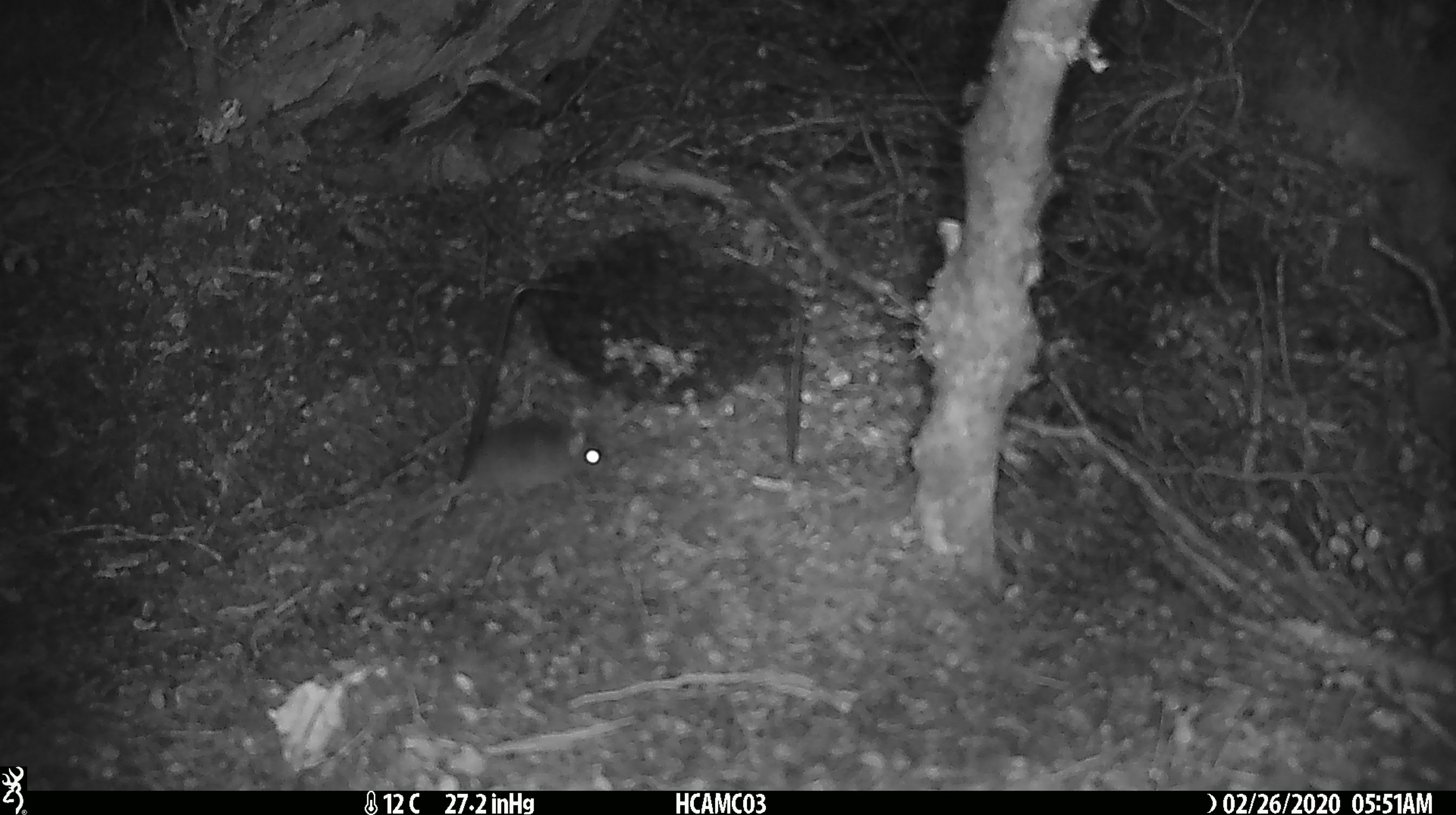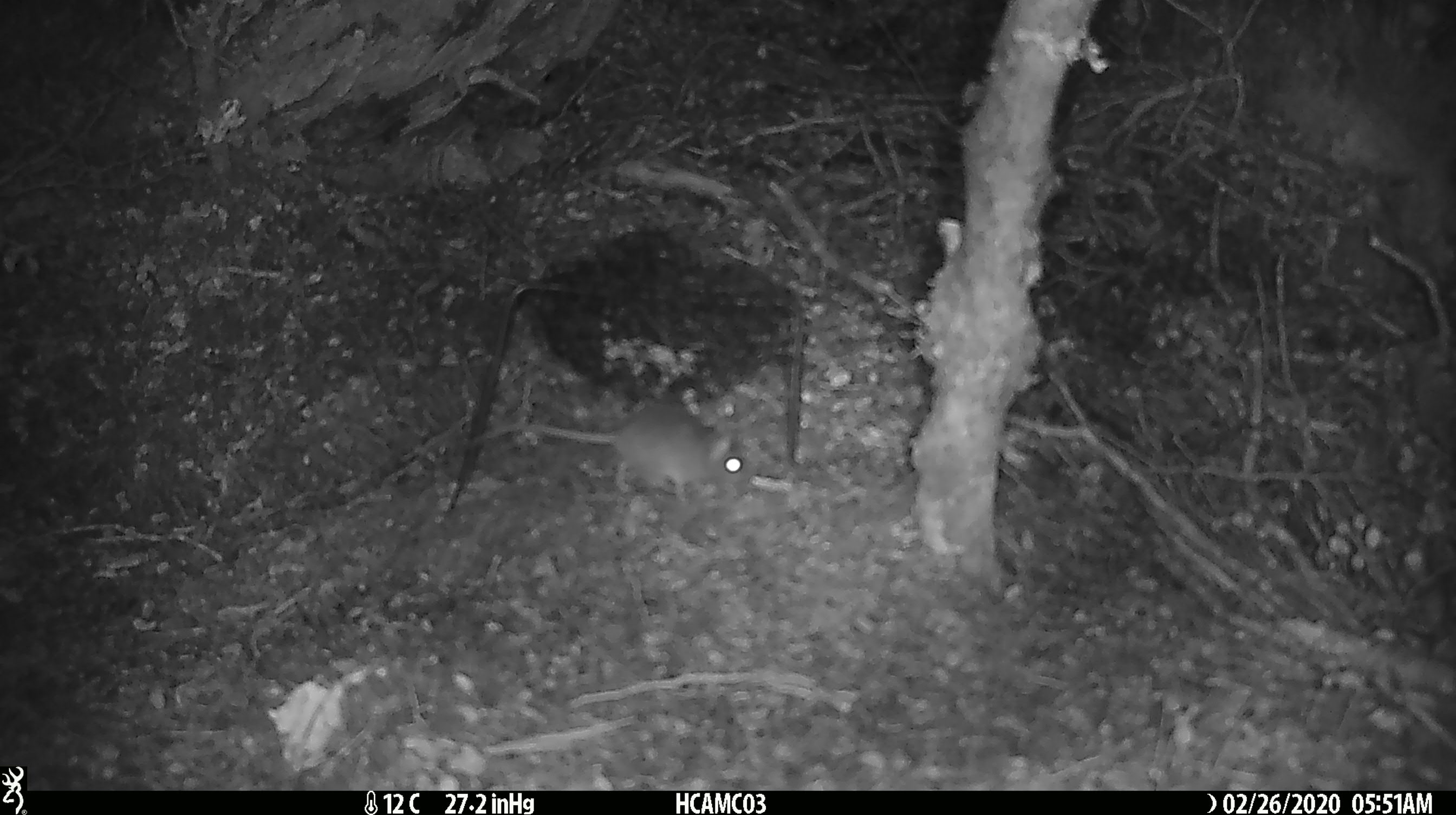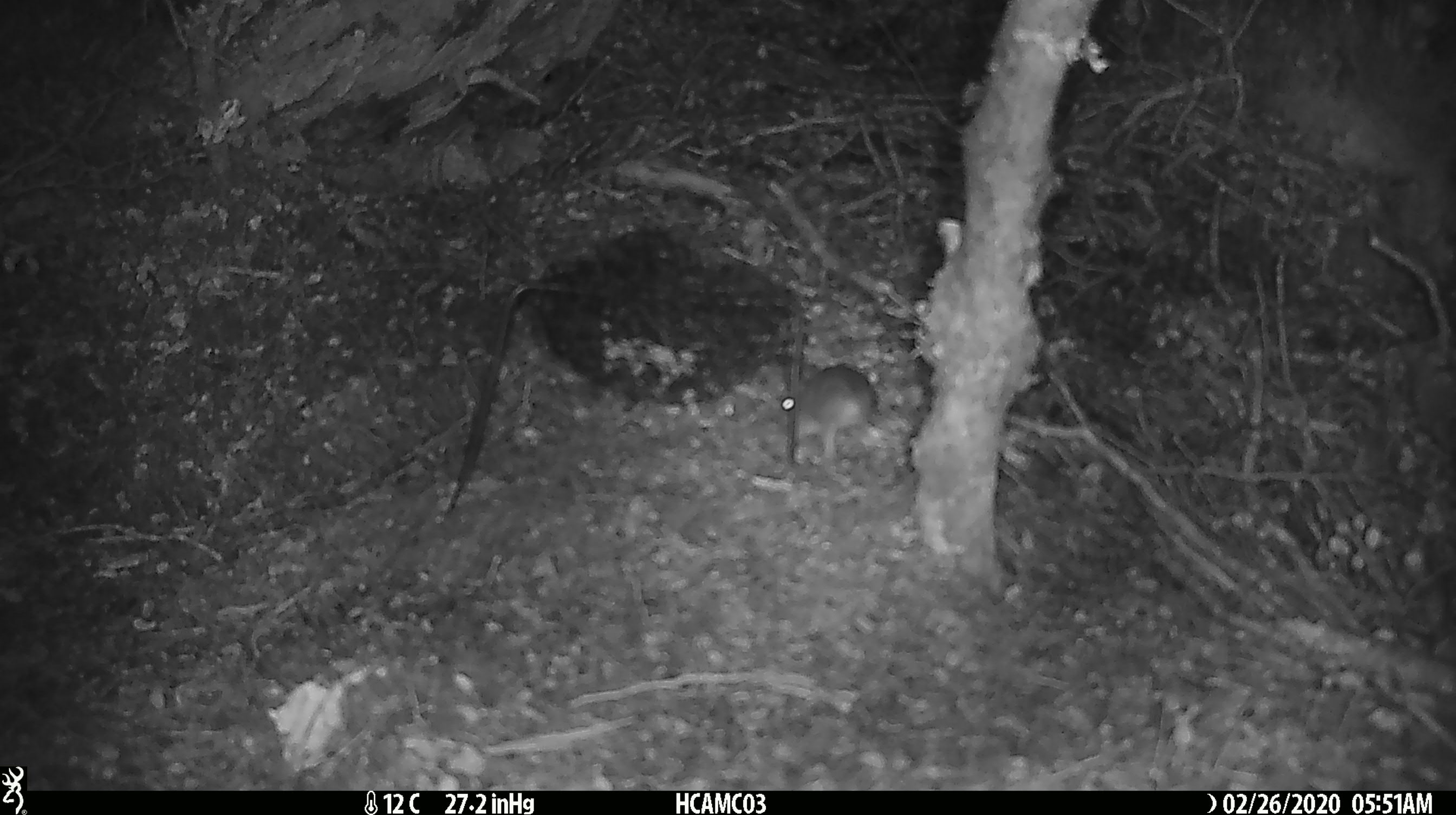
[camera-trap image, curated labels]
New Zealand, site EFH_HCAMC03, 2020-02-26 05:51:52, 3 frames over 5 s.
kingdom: Animalia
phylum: Chordata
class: Mammalia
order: Rodentia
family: Muridae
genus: Mus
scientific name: Mus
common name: mouse